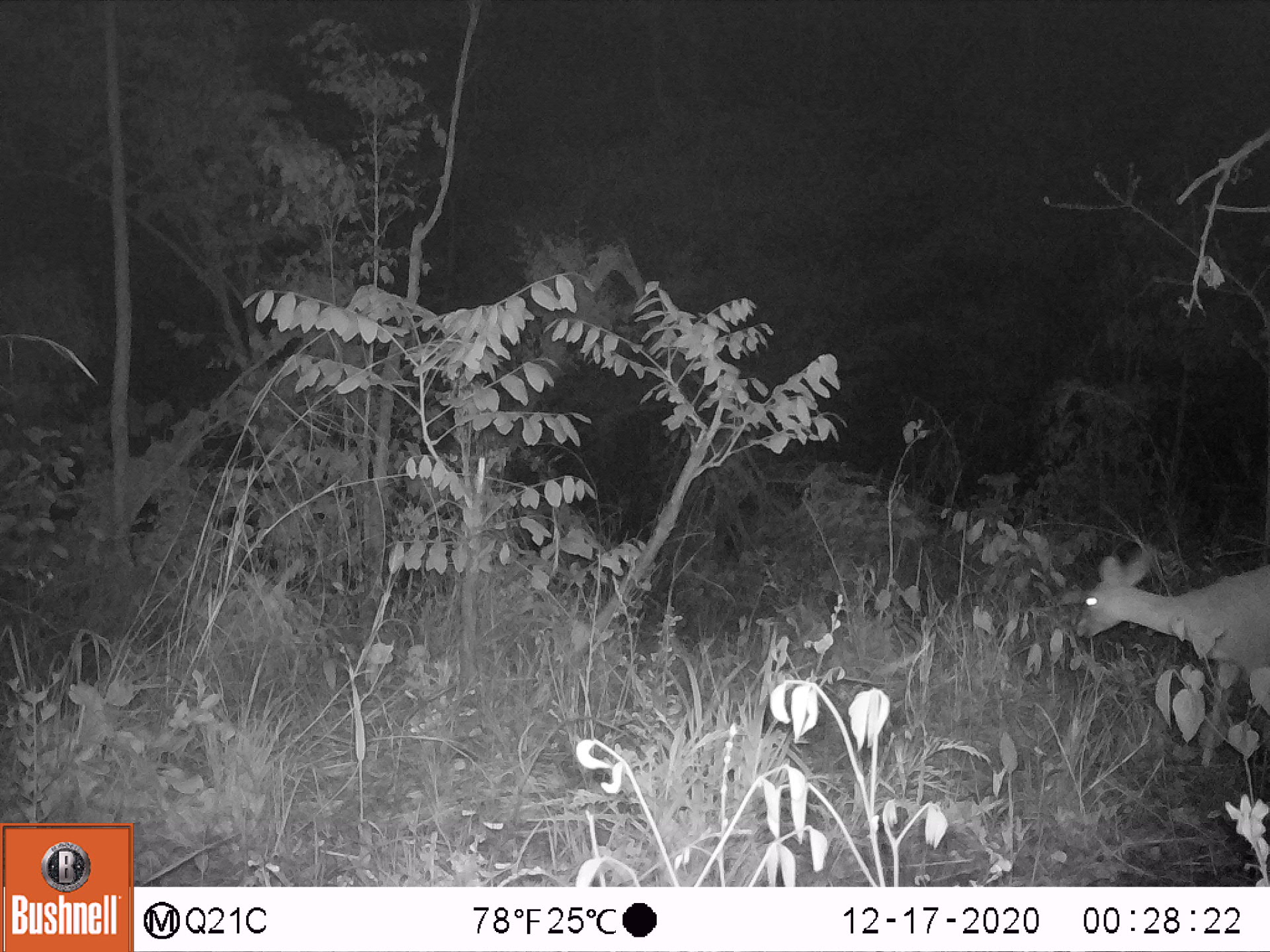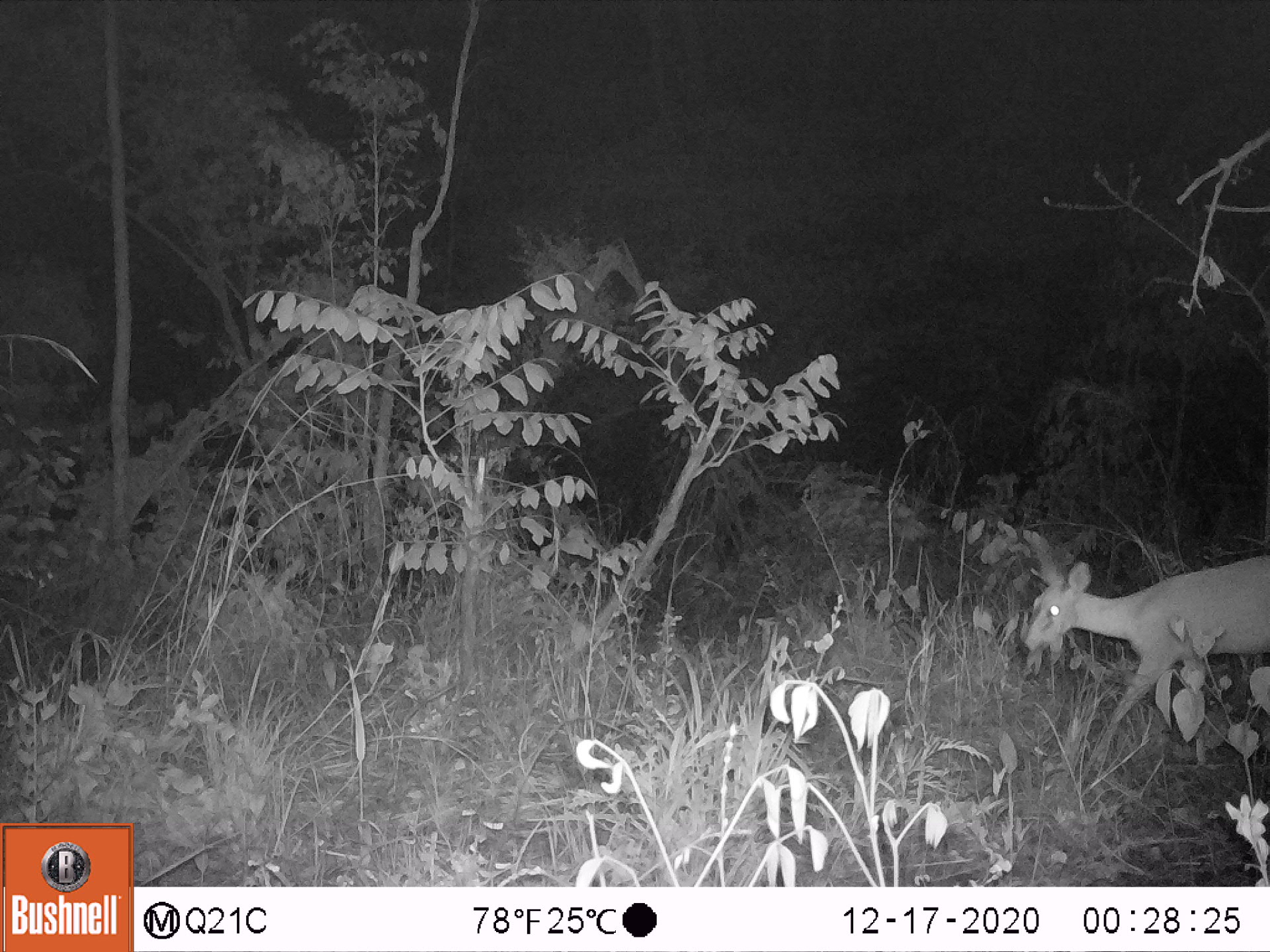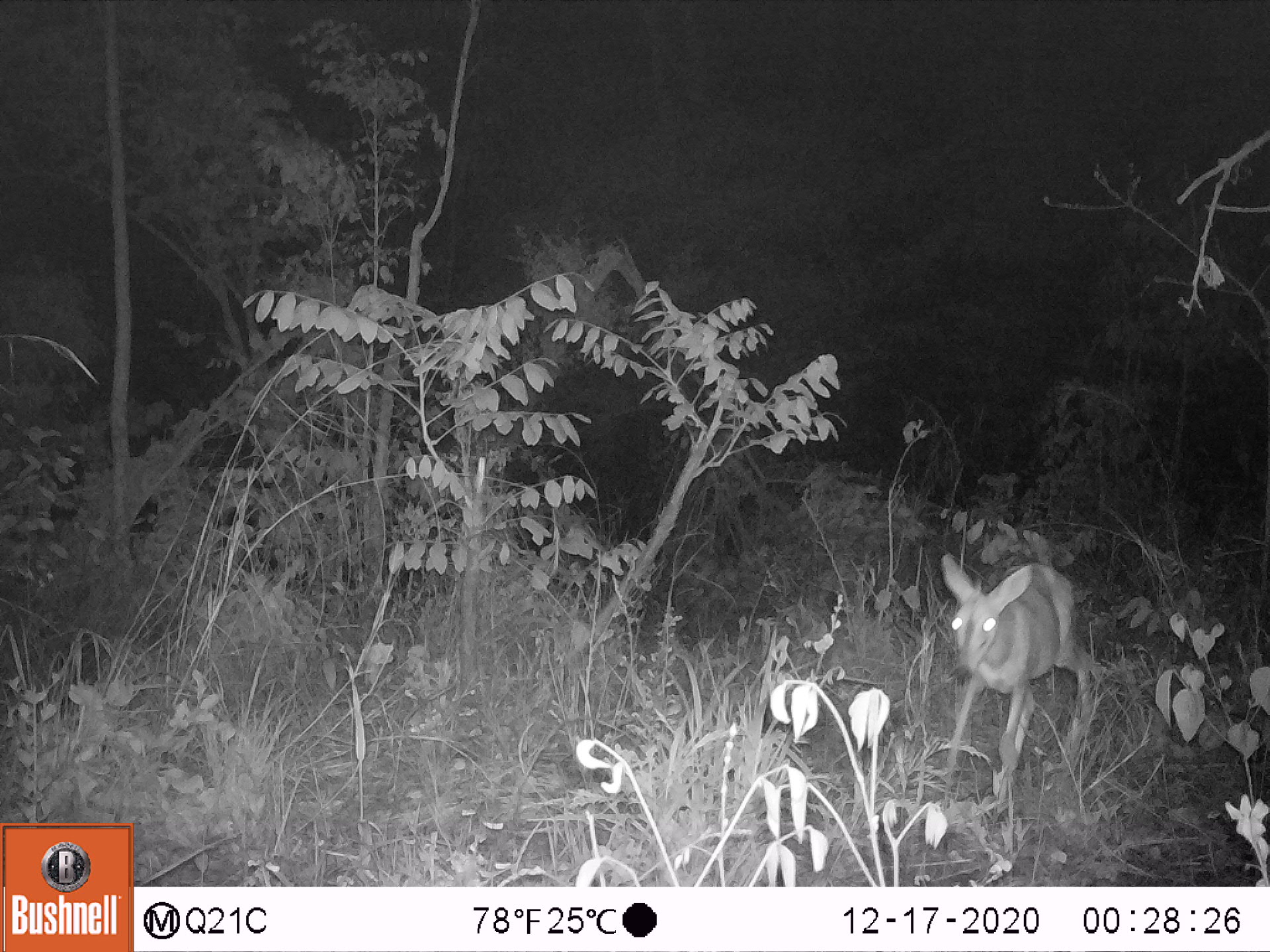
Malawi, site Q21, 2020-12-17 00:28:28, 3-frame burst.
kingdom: Animalia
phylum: Chordata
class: Mammalia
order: Artiodactyla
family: Bovidae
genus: Sylvicapra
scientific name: Sylvicapra grimmia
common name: common duiker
Common duiker (Sylvicapra grimmia), count 1.